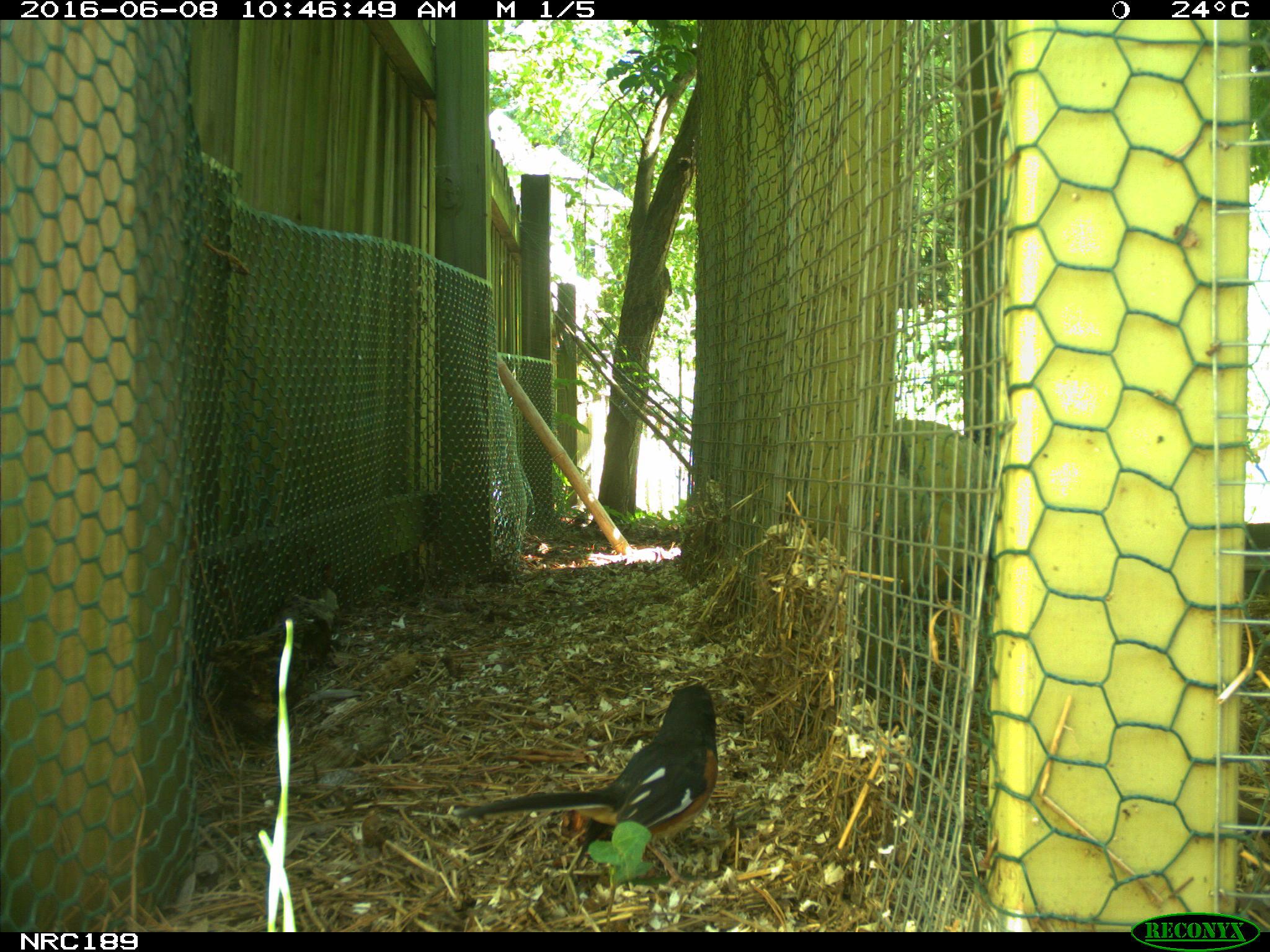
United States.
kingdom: Animalia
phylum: Chordata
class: Aves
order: Galliformes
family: Phasianidae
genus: Gallus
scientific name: Gallus gallus domesticus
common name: domestic chicken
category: Chicken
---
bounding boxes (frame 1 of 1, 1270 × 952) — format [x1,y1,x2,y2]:
Chicken: [456,663,728,882]